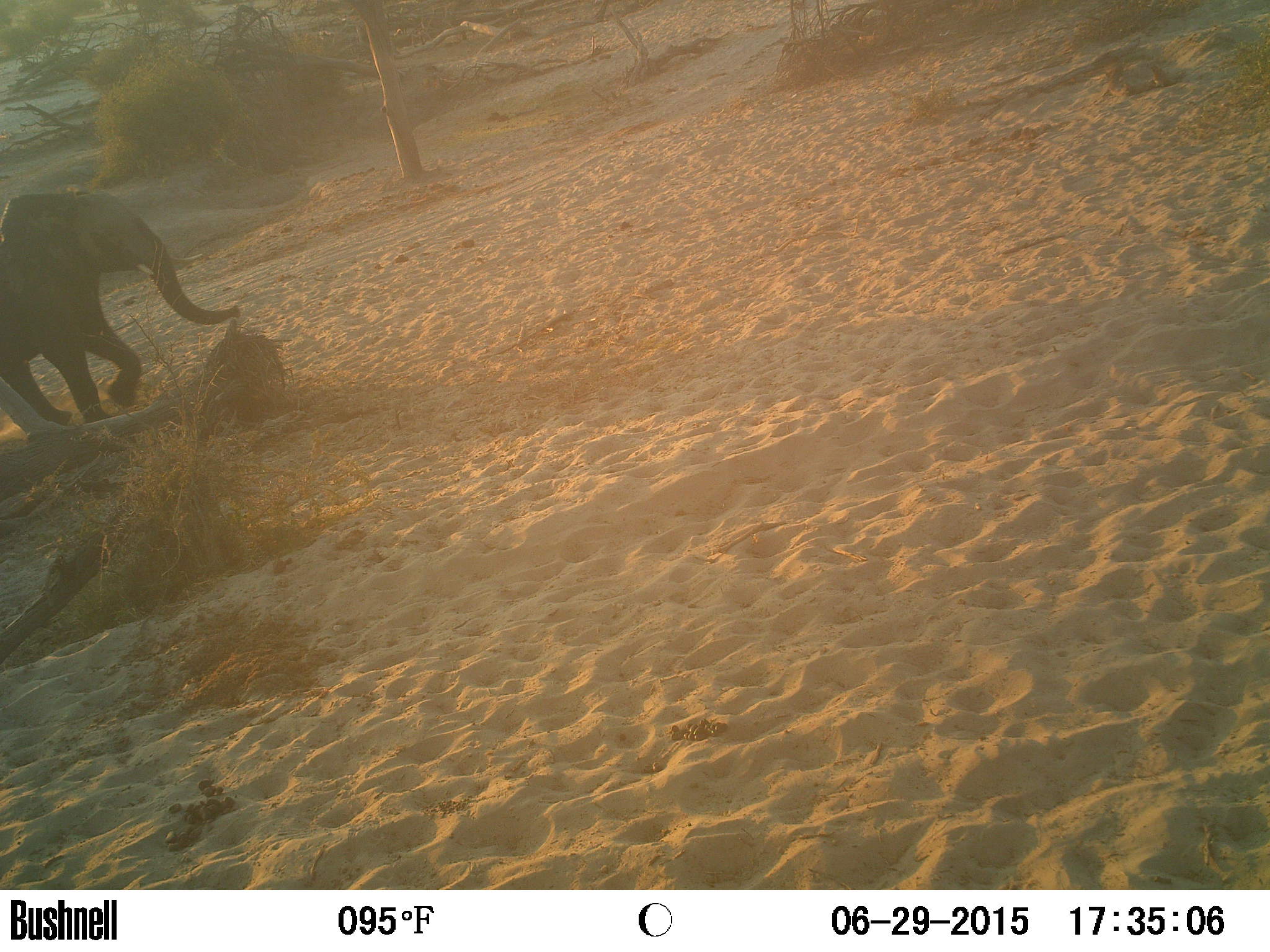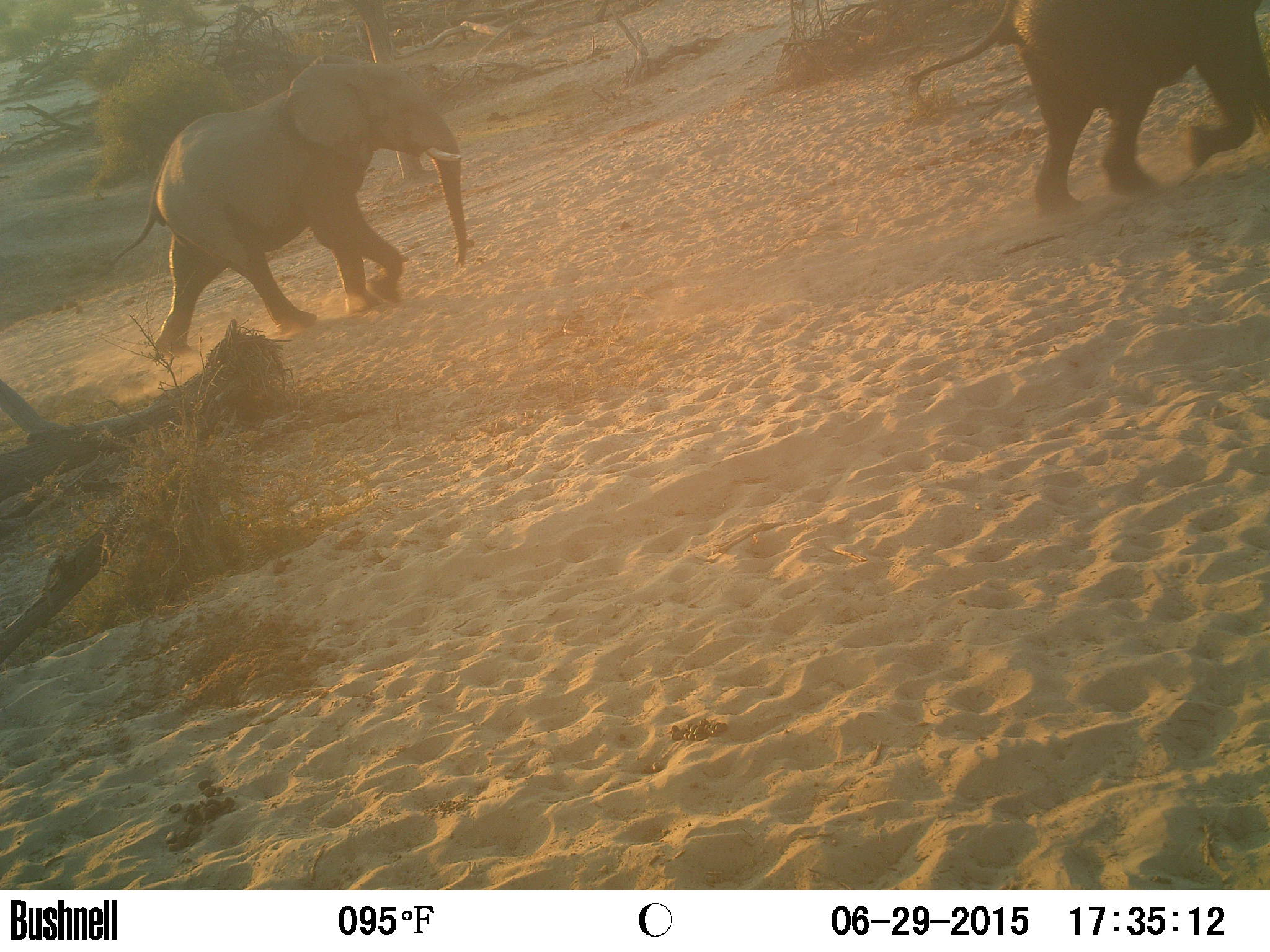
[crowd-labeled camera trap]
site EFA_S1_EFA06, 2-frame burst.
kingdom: Animalia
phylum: Chordata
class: Mammalia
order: Proboscidea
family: Elephantidae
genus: Loxodonta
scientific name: Loxodonta africana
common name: african bush elephant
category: elephant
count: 2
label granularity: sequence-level